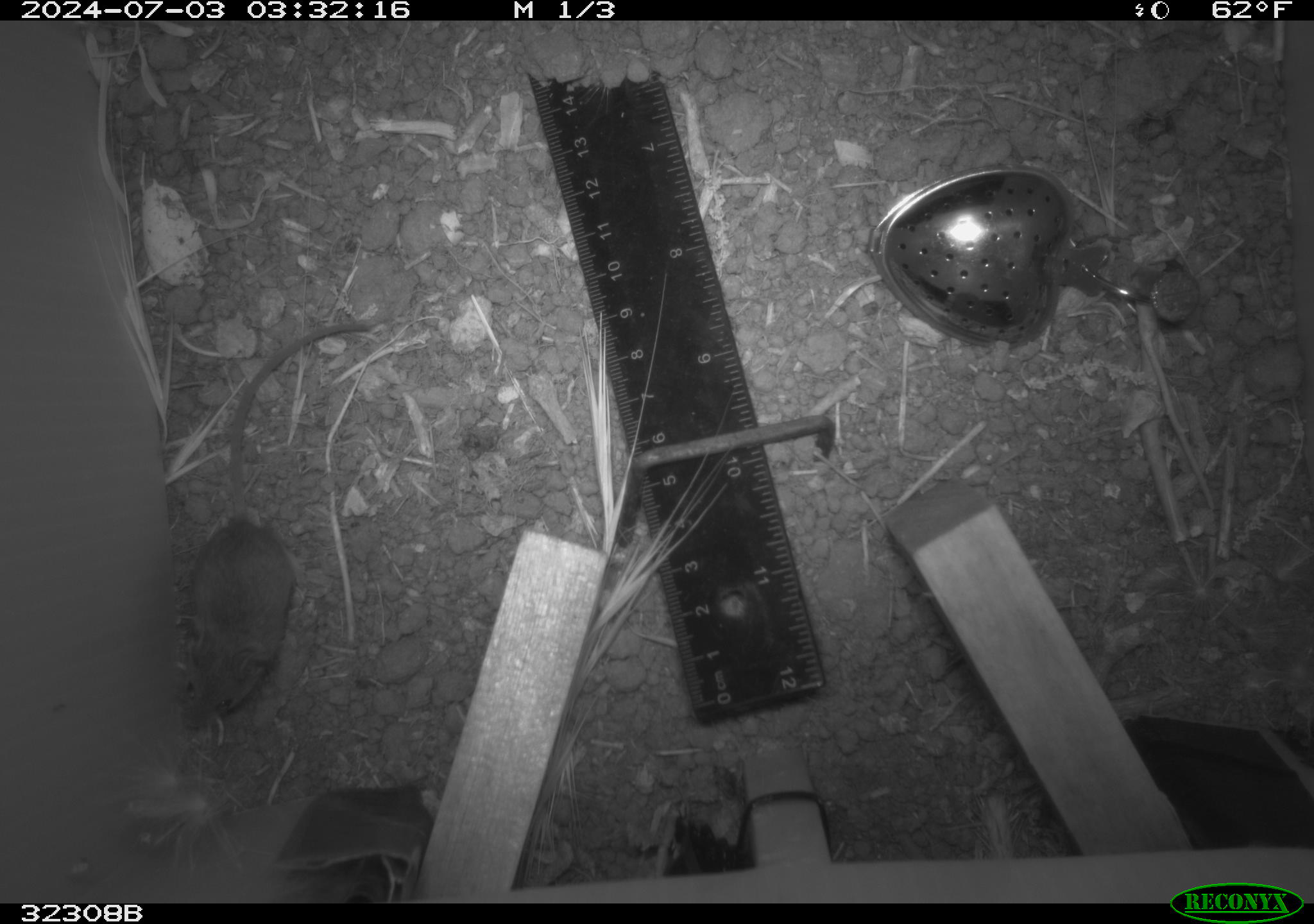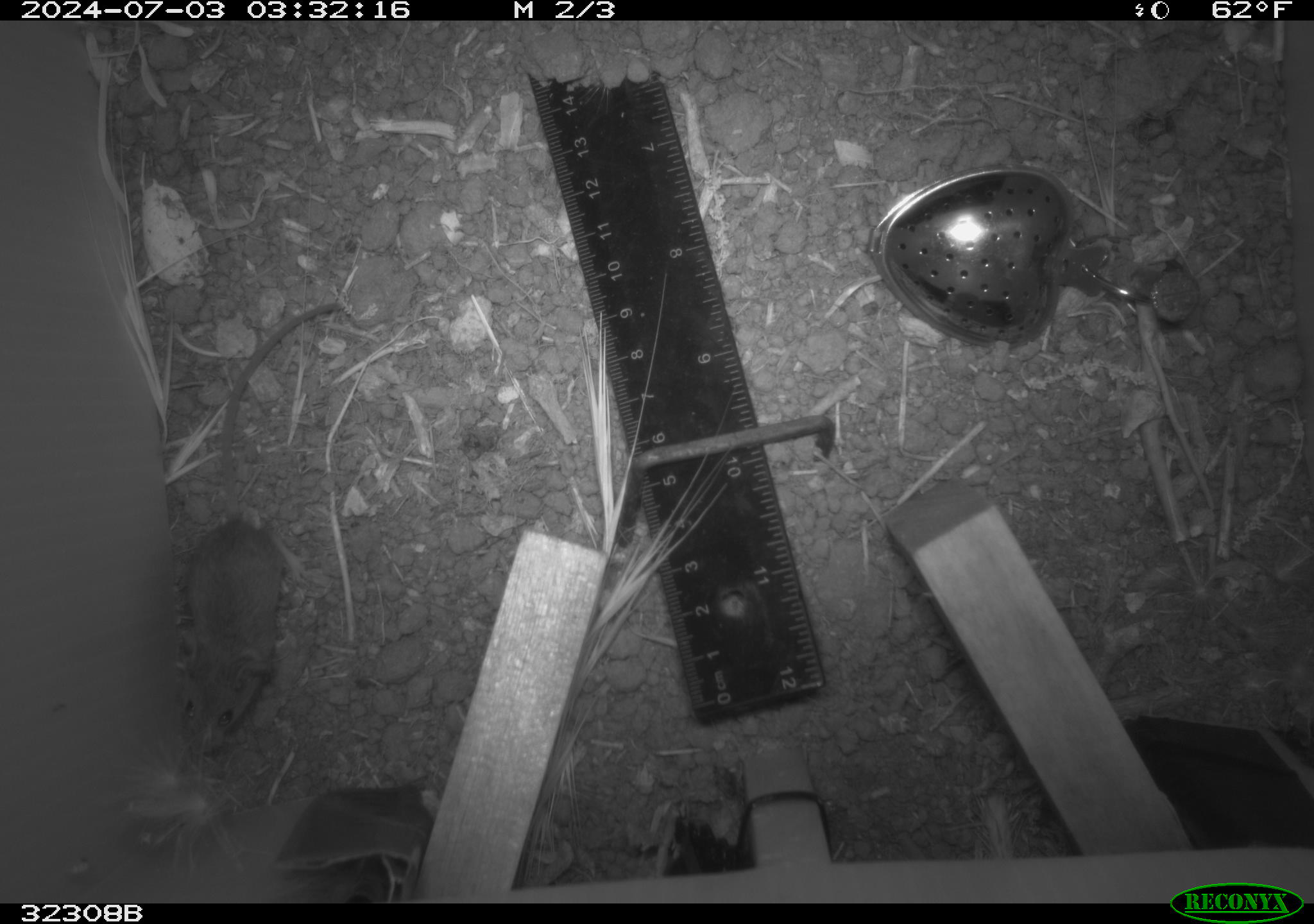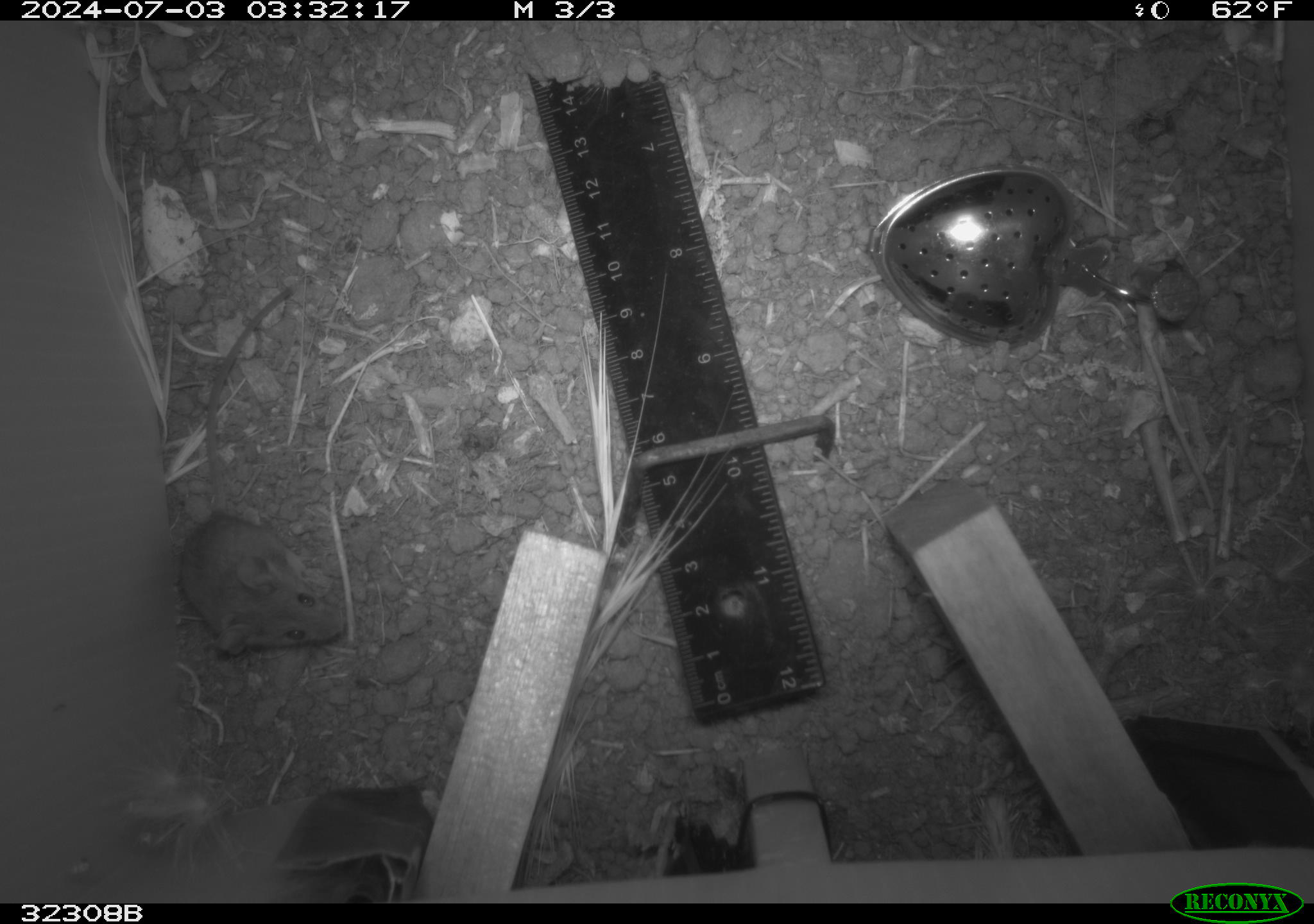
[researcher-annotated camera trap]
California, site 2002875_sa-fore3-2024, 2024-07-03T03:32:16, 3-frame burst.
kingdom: Animalia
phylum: Chordata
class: Mammalia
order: Rodentia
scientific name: Rodentia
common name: mouse species